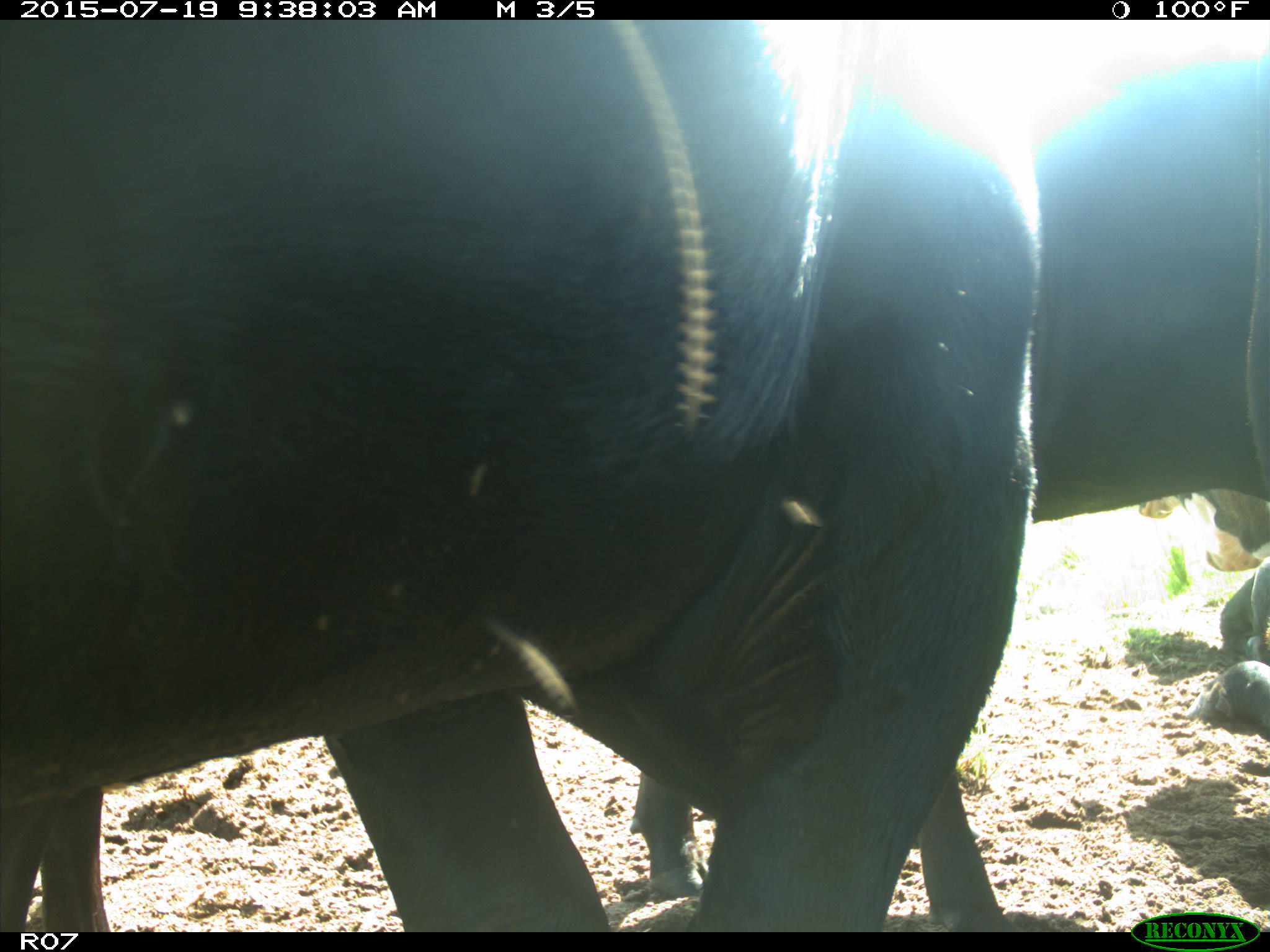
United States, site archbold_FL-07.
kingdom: Animalia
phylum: Chordata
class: Mammalia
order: Artiodactyla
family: Bovidae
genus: Bos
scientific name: Bos taurus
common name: domestic cow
Bos taurus (domestic cow).